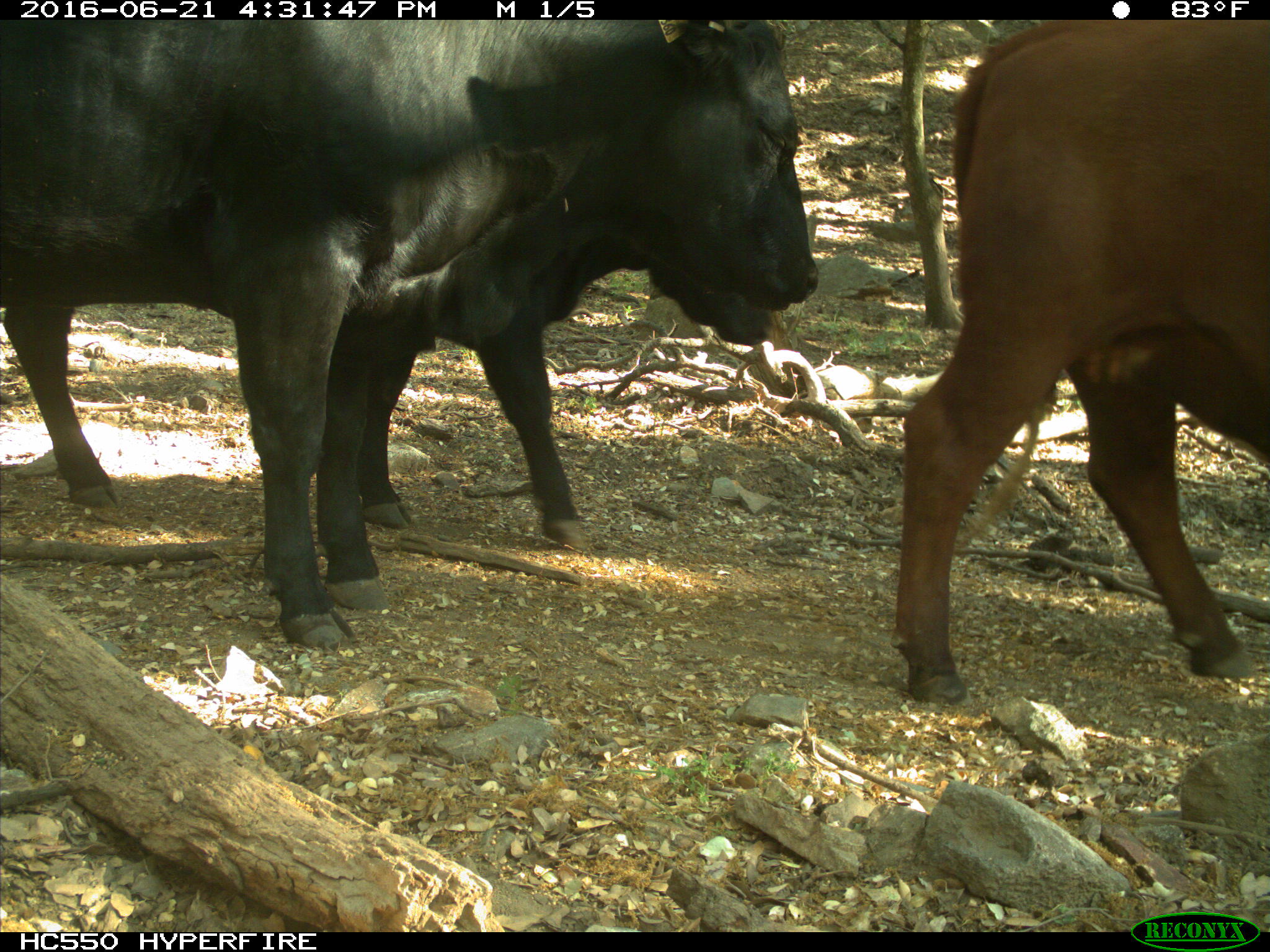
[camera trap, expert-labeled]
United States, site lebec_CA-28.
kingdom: Animalia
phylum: Chordata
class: Mammalia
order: Artiodactyla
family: Bovidae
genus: Bos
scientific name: Bos taurus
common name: domestic cow